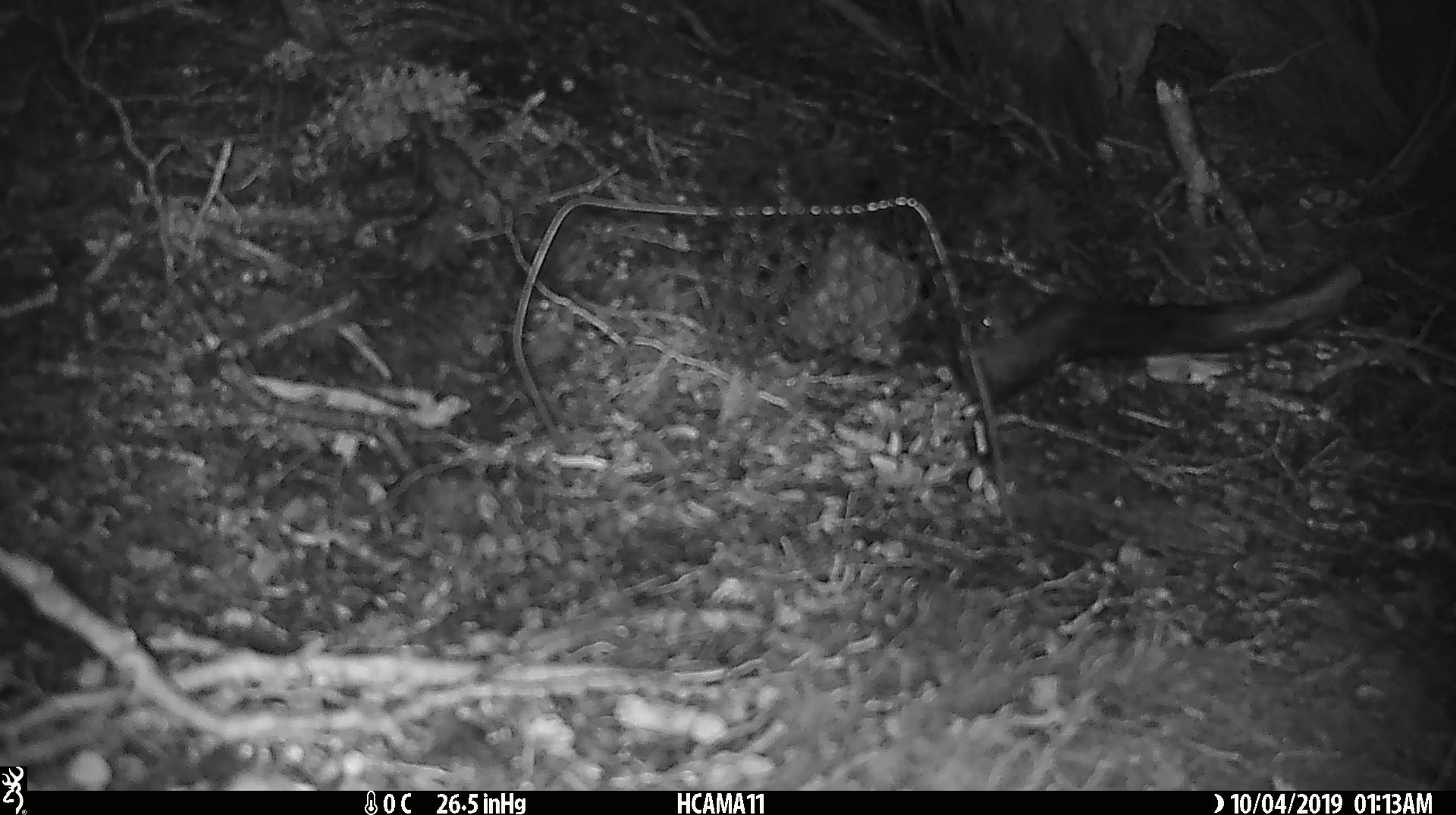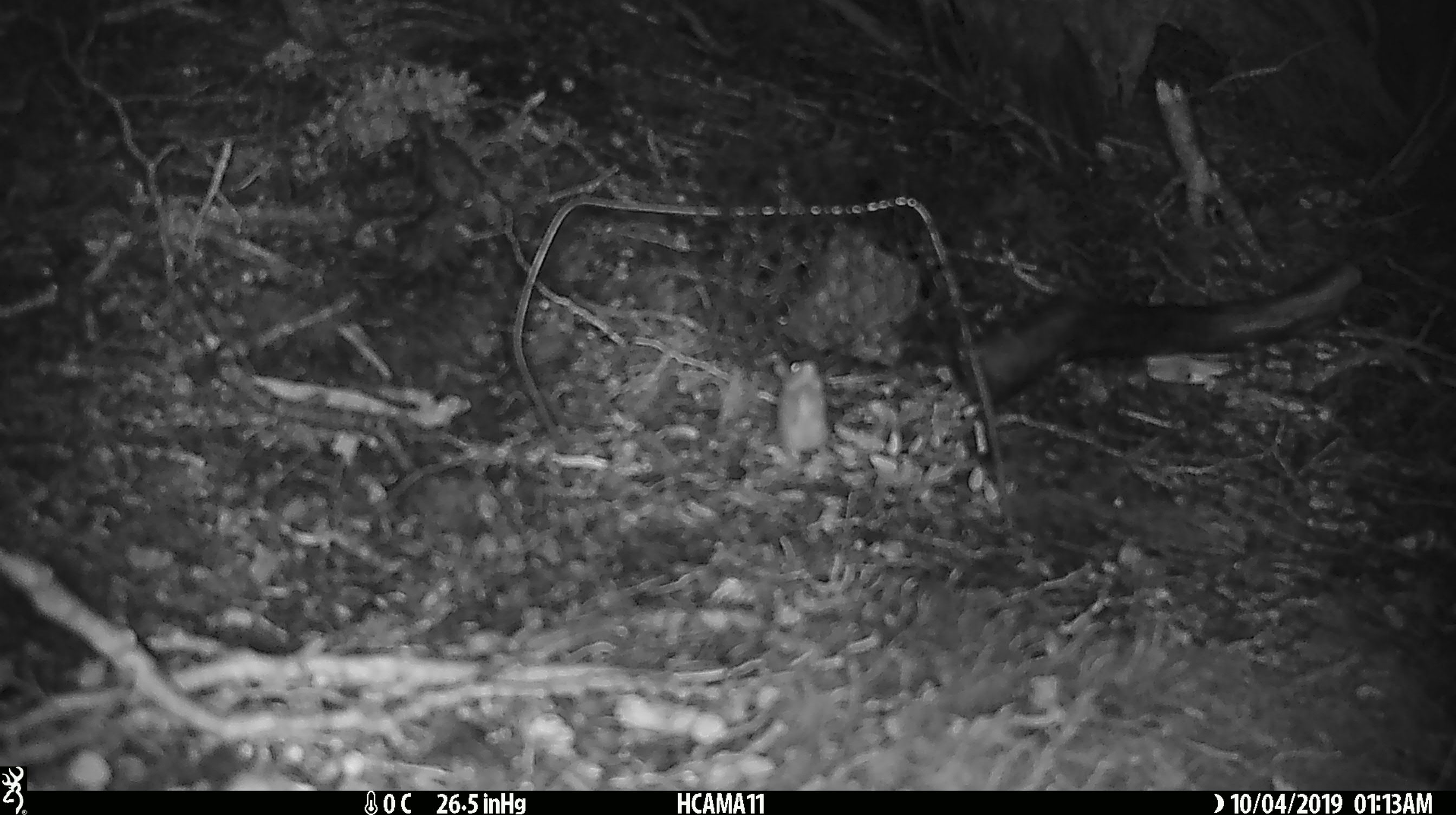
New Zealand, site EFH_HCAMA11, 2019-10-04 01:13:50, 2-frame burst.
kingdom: Animalia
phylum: Chordata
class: Mammalia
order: Rodentia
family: Muridae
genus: Mus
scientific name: Mus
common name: mouse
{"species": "mouse (Mus)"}